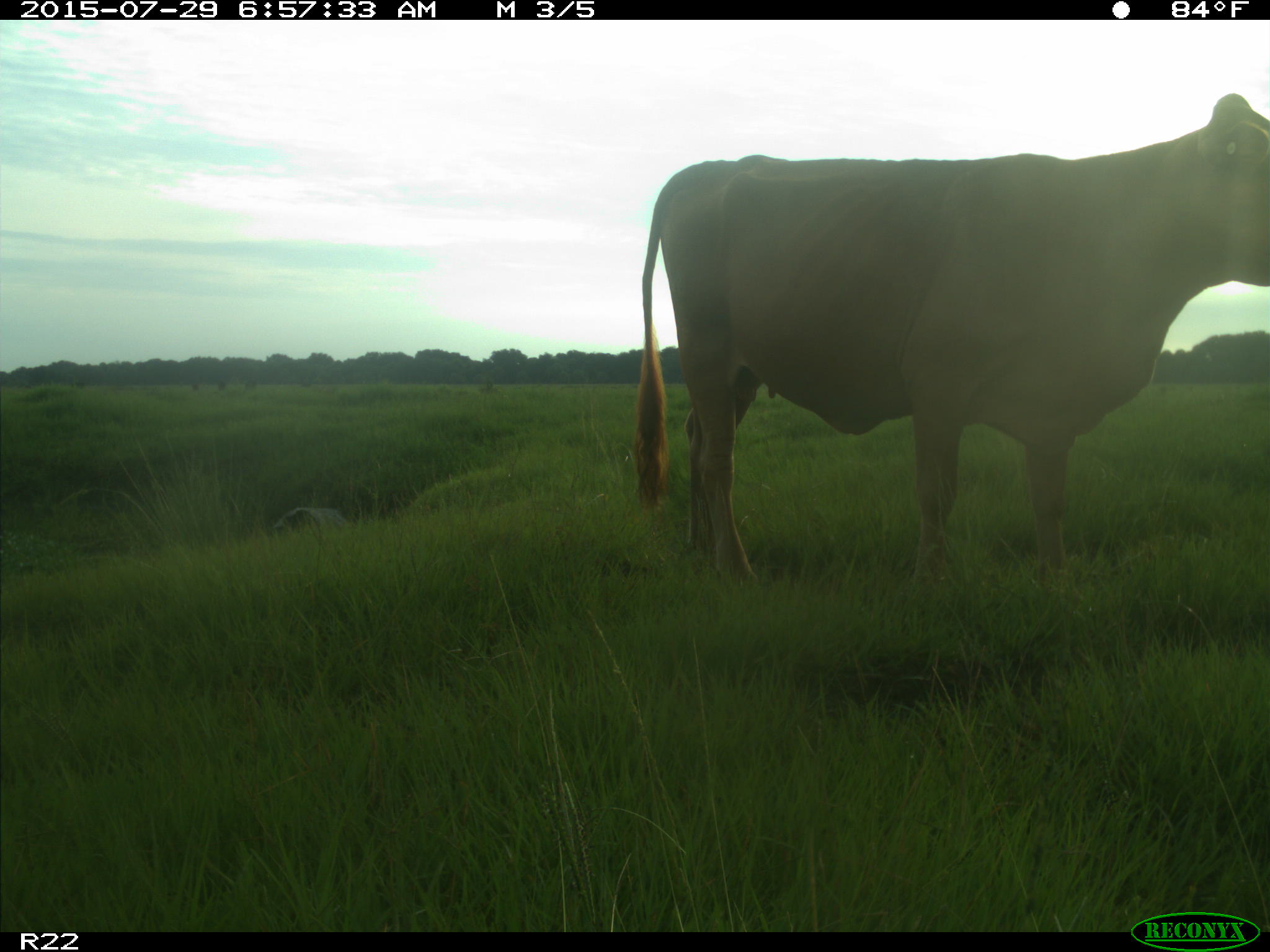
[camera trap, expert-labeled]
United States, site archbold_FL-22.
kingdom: Animalia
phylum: Chordata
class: Mammalia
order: Artiodactyla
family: Bovidae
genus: Bos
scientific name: Bos taurus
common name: domestic cow